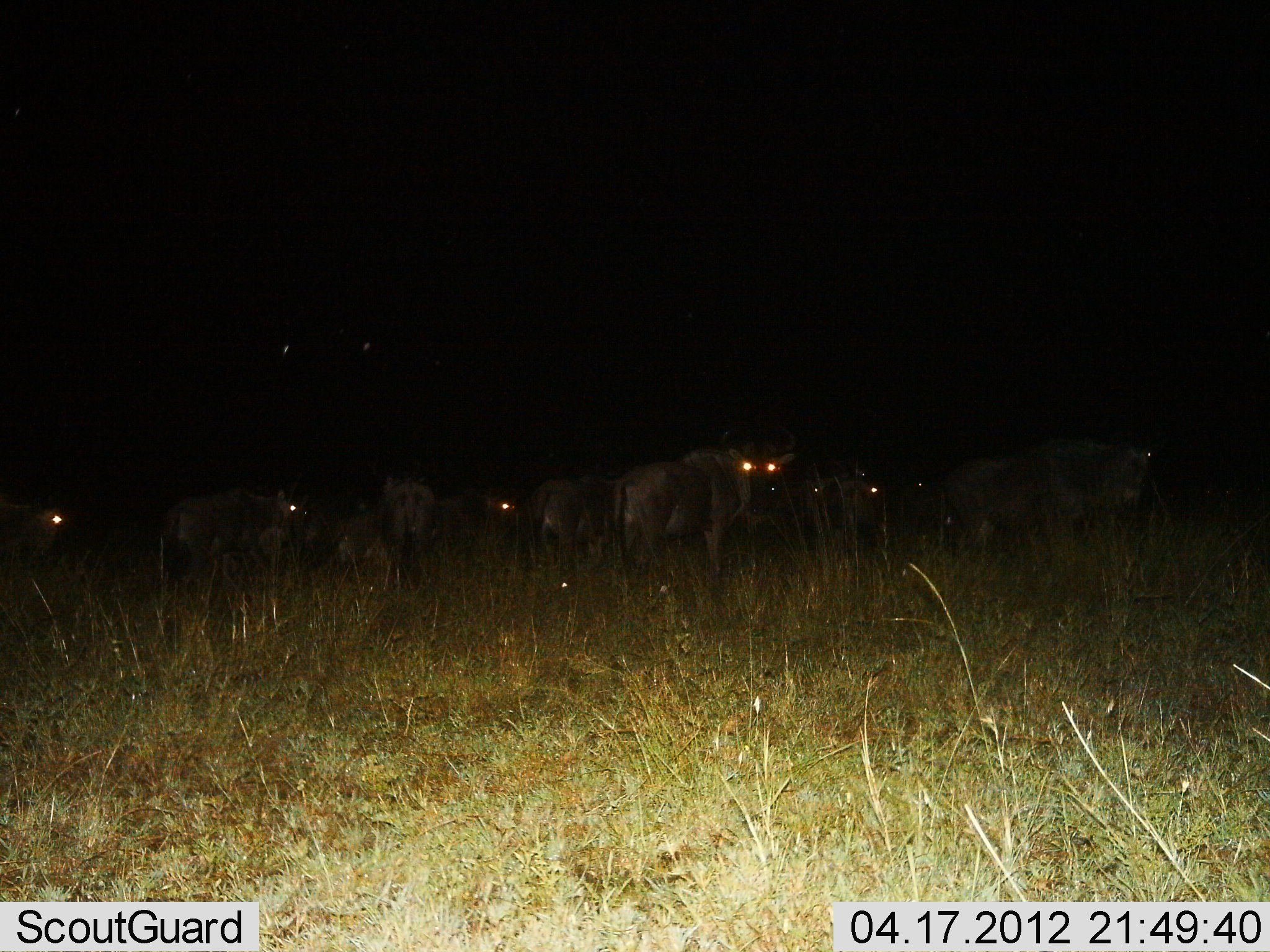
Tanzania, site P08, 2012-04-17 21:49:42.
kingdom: Animalia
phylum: Chordata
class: Mammalia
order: Artiodactyla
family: Bovidae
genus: Connochaetes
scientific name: Connochaetes taurinus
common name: blue wildebeest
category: wildebeest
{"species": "wildebeest (blue wildebeest) (Connochaetes taurinus)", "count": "11-50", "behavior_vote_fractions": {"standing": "91%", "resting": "9%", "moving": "18%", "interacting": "0%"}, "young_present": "9%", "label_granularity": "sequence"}